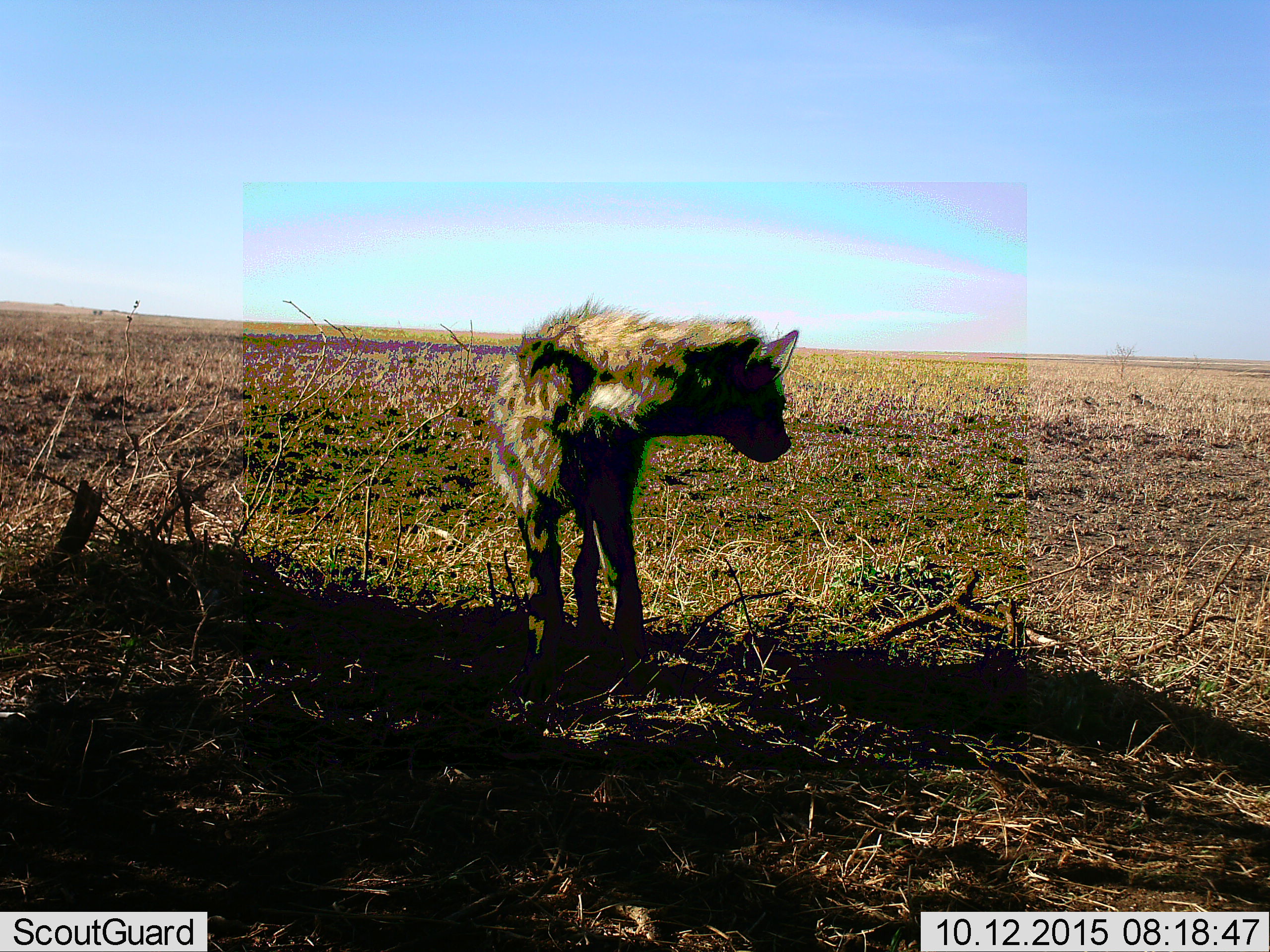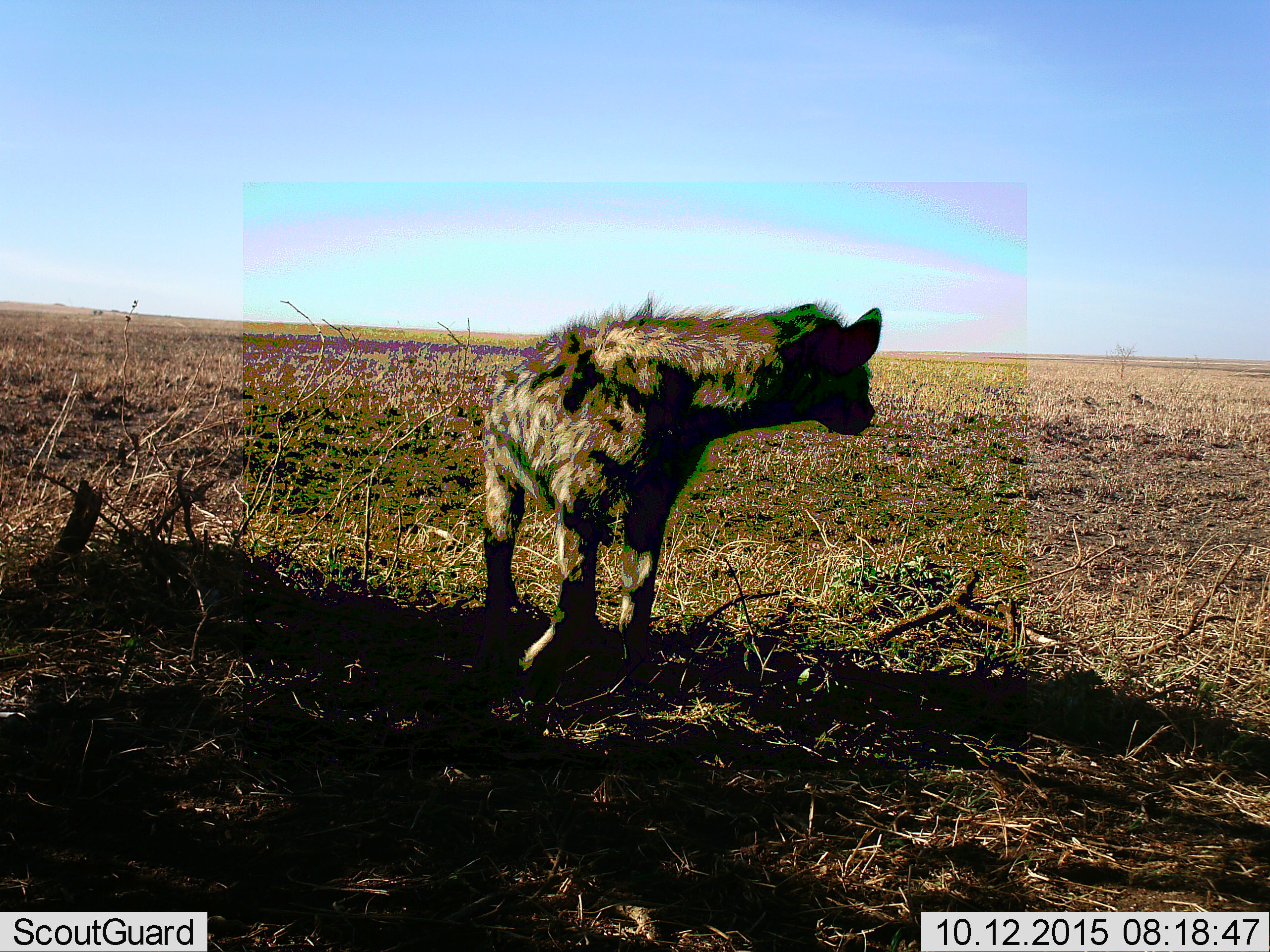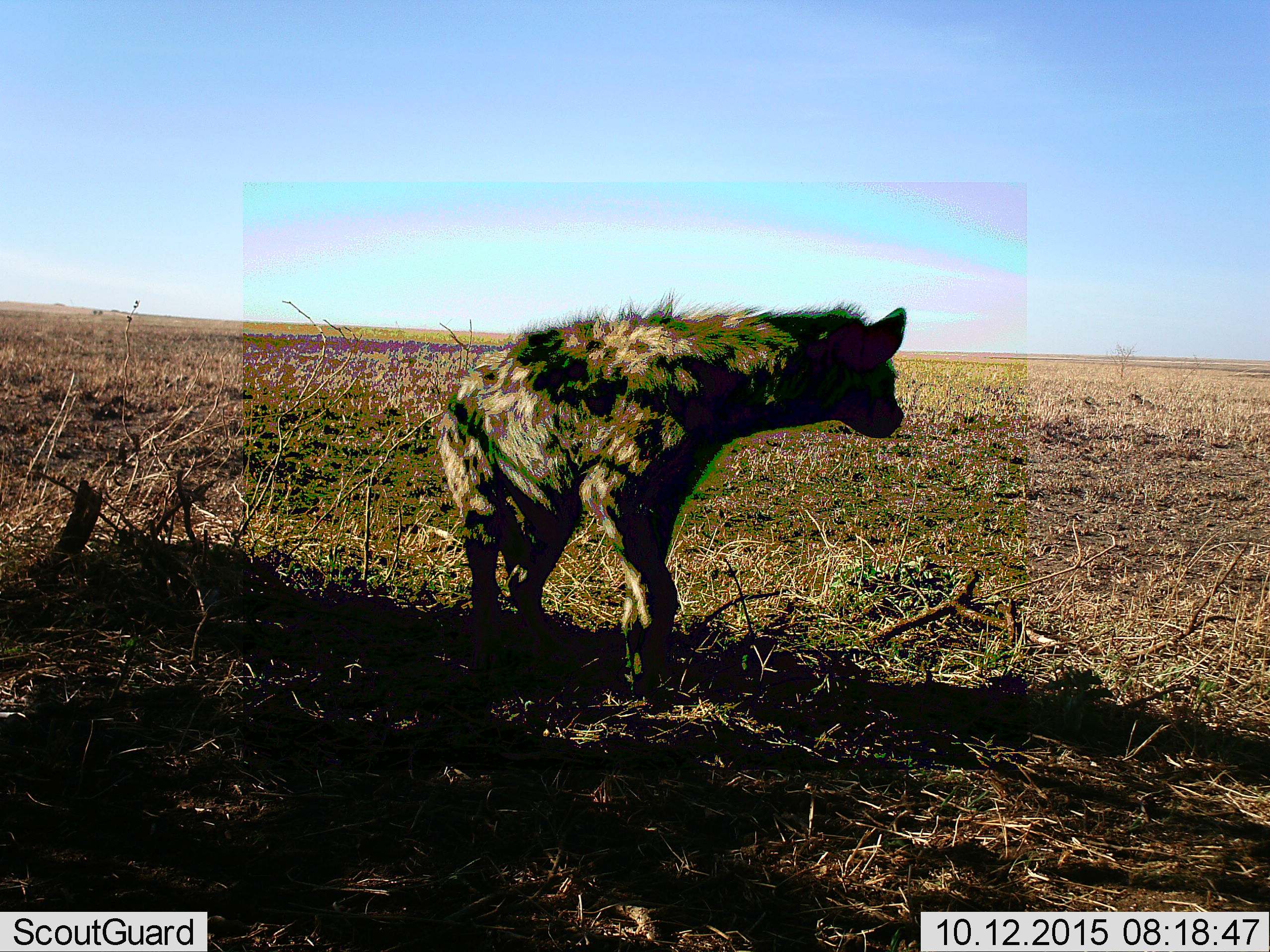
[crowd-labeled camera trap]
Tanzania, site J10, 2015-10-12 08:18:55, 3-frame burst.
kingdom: Animalia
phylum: Chordata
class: Mammalia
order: Carnivora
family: Hyaenidae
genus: Crocuta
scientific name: Crocuta crocuta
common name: spotted hyena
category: hyenaspotted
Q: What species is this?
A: Hyenaspotted (spotted hyena) (Crocuta crocuta).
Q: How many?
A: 1.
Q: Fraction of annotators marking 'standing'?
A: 62%.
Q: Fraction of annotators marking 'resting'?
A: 0%.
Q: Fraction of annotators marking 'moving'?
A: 62%.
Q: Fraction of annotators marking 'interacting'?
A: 0%.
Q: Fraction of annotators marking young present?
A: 0%.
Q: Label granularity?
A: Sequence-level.